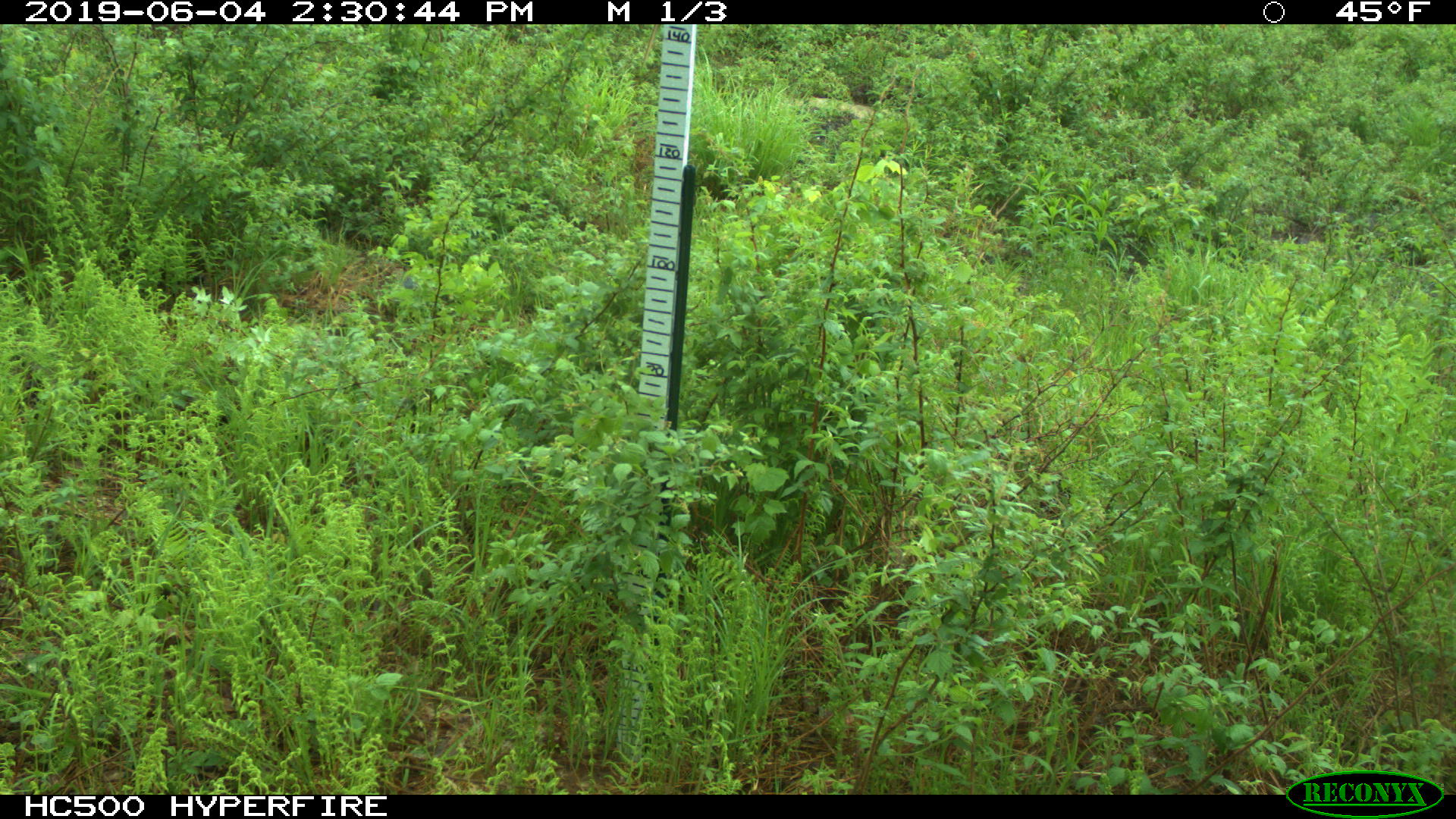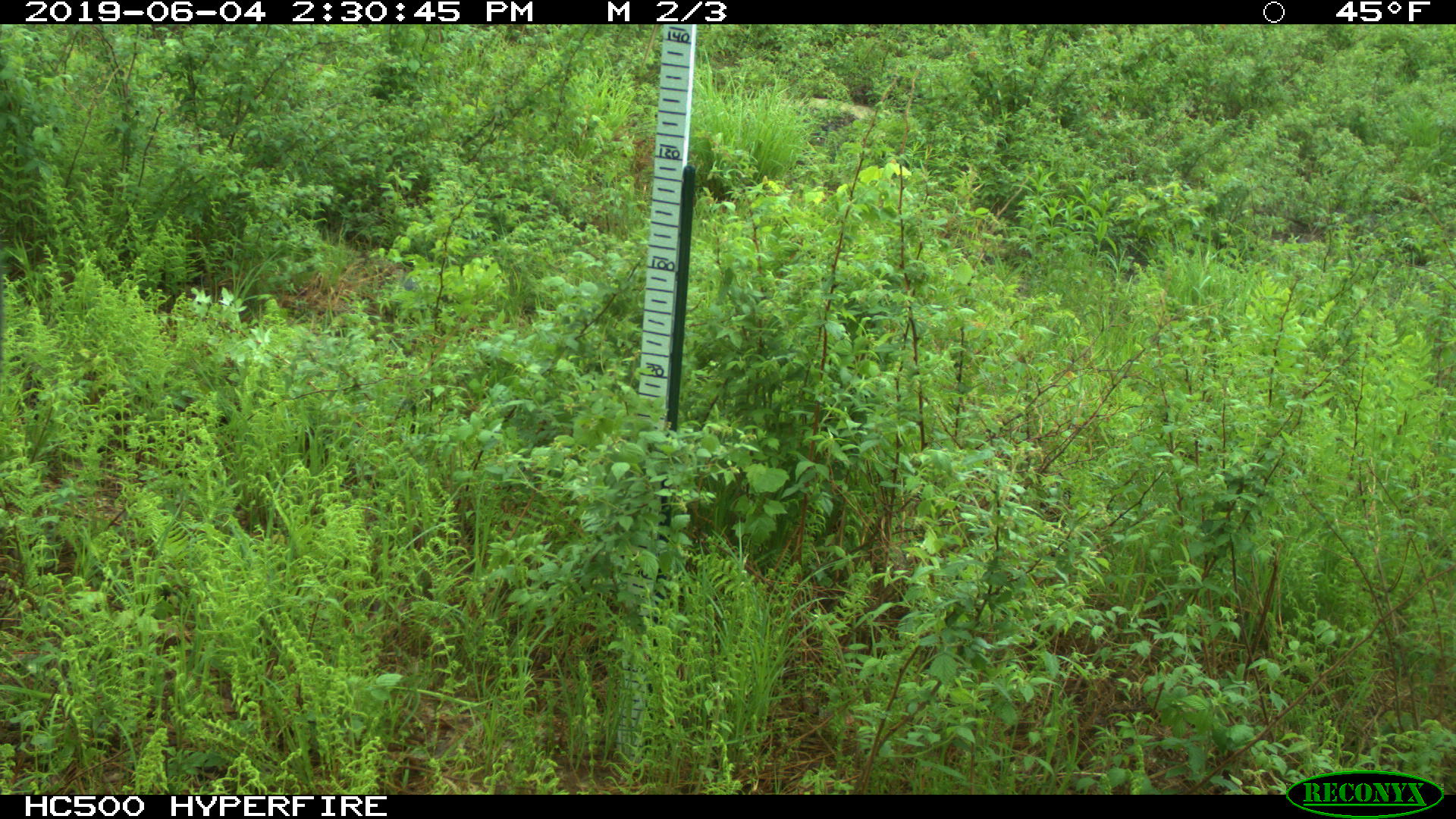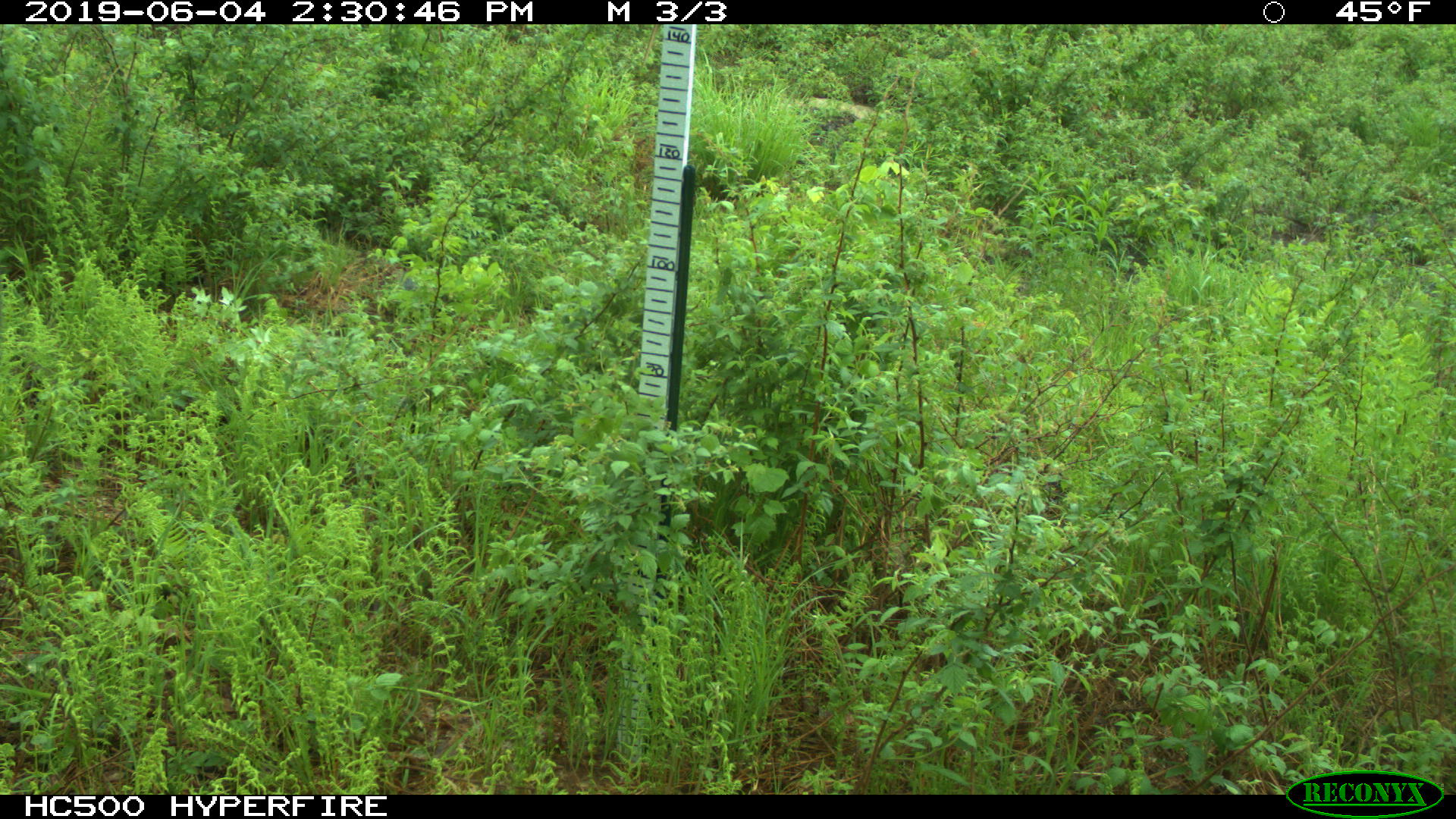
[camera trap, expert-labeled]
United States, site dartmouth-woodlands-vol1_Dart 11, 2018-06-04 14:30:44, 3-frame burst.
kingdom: Animalia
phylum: Chordata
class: Mammalia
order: Artiodactyla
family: Cervidae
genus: Alces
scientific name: Alces alces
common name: moose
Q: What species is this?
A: Moose (Alces alces).